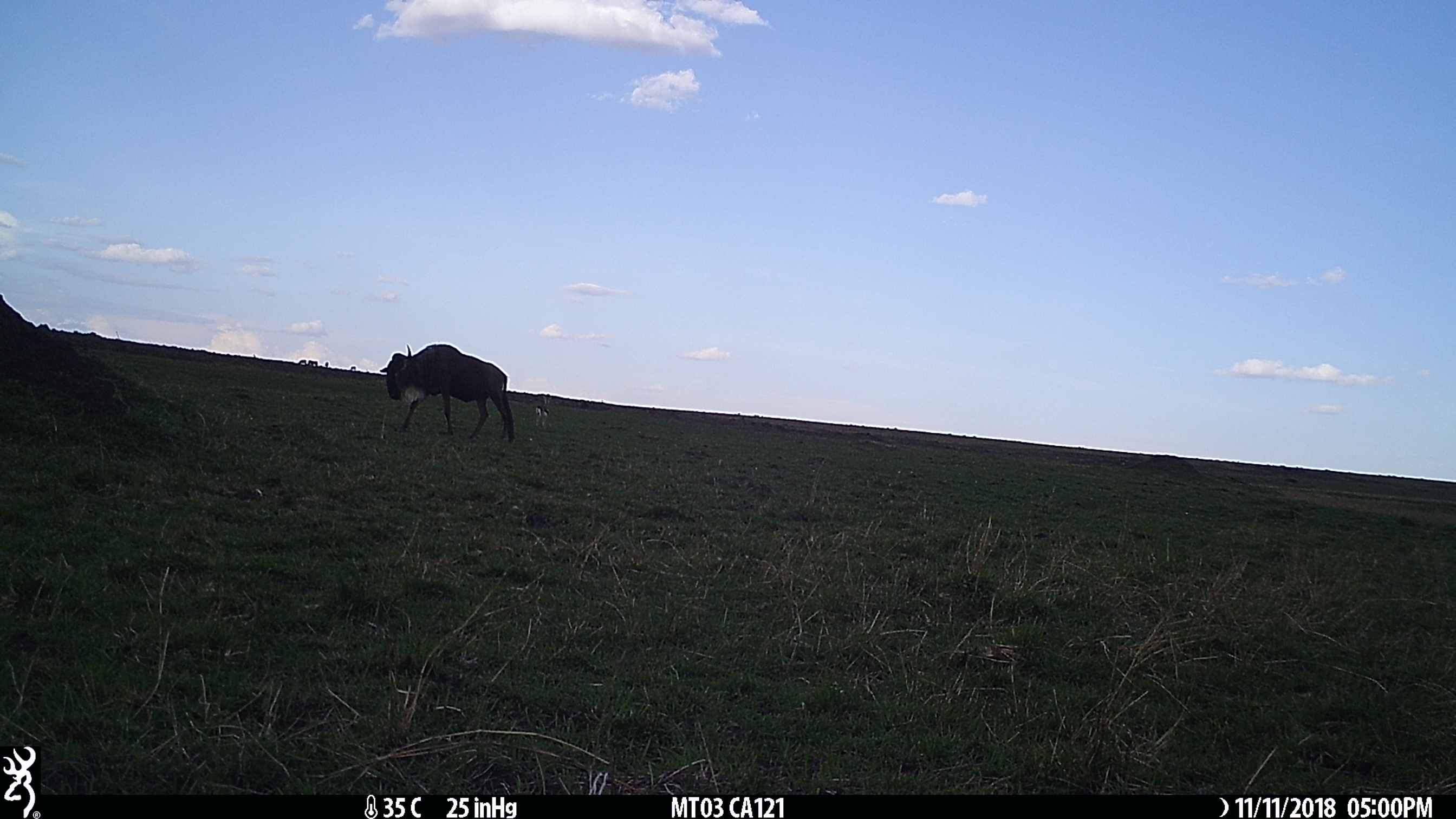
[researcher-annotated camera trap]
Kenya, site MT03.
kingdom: Animalia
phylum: Chordata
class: Mammalia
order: Artiodactyla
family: Bovidae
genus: Connochaetes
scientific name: Connochaetes taurinus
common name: blue wildebeest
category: wildebeest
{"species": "wildebeest (blue wildebeest) (Connochaetes taurinus)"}